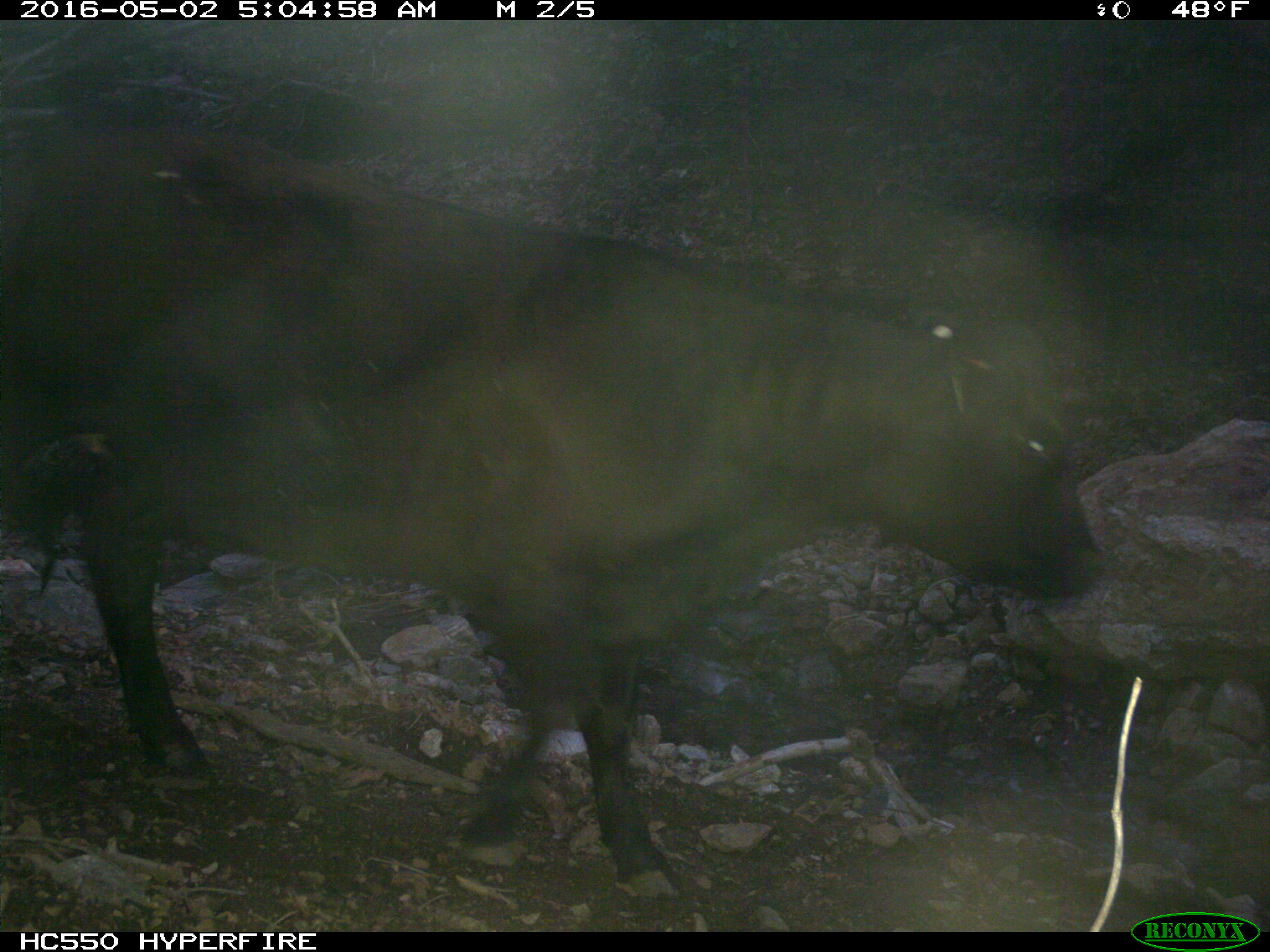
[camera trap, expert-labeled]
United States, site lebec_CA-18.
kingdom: Animalia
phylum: Chordata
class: Mammalia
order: Artiodactyla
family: Bovidae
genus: Bos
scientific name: Bos taurus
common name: domestic cow